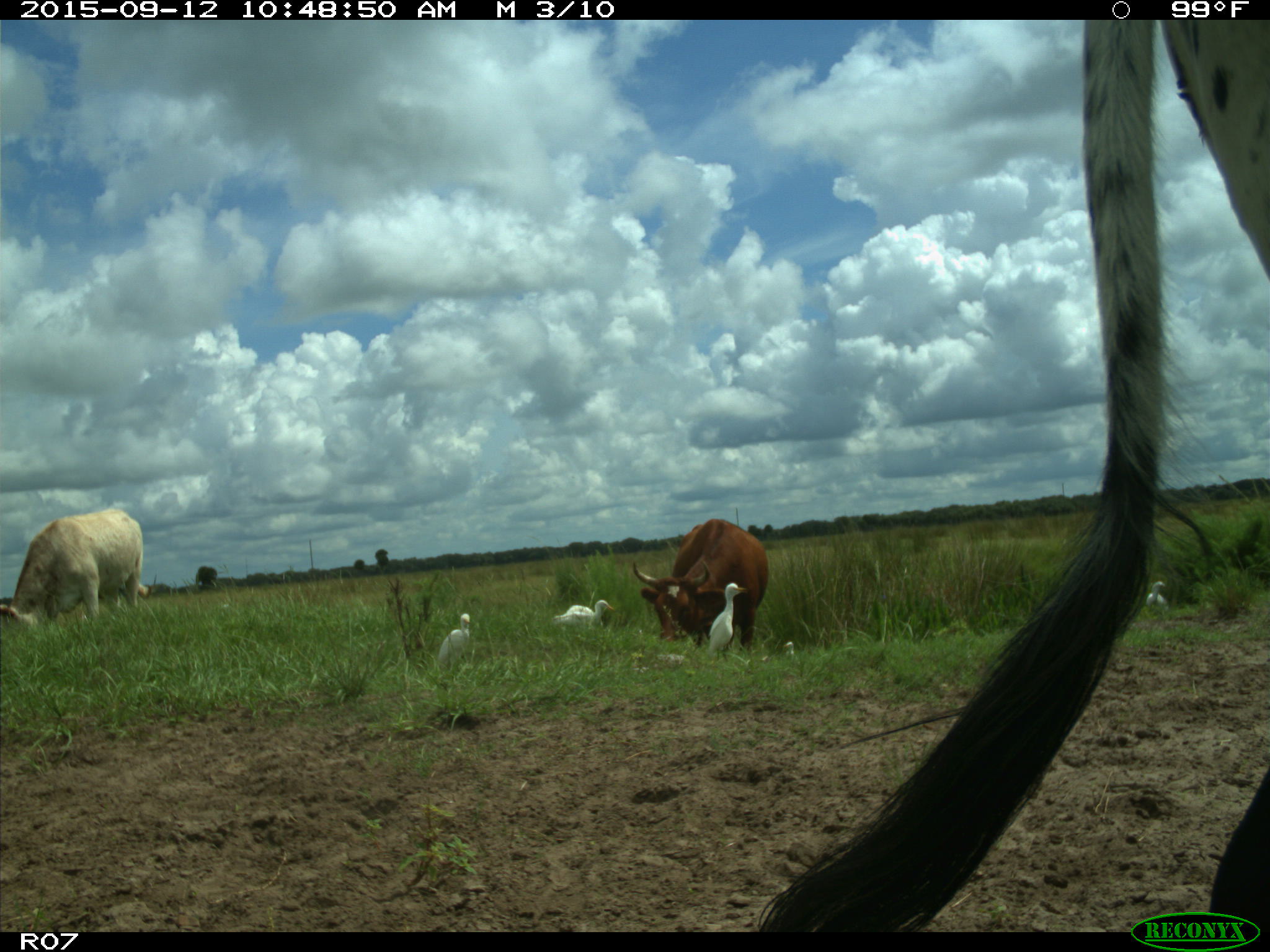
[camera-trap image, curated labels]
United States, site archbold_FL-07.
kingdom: Animalia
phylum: Chordata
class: Mammalia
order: Artiodactyla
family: Bovidae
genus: Bos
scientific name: Bos taurus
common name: domestic cow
Bos taurus (domestic cow).